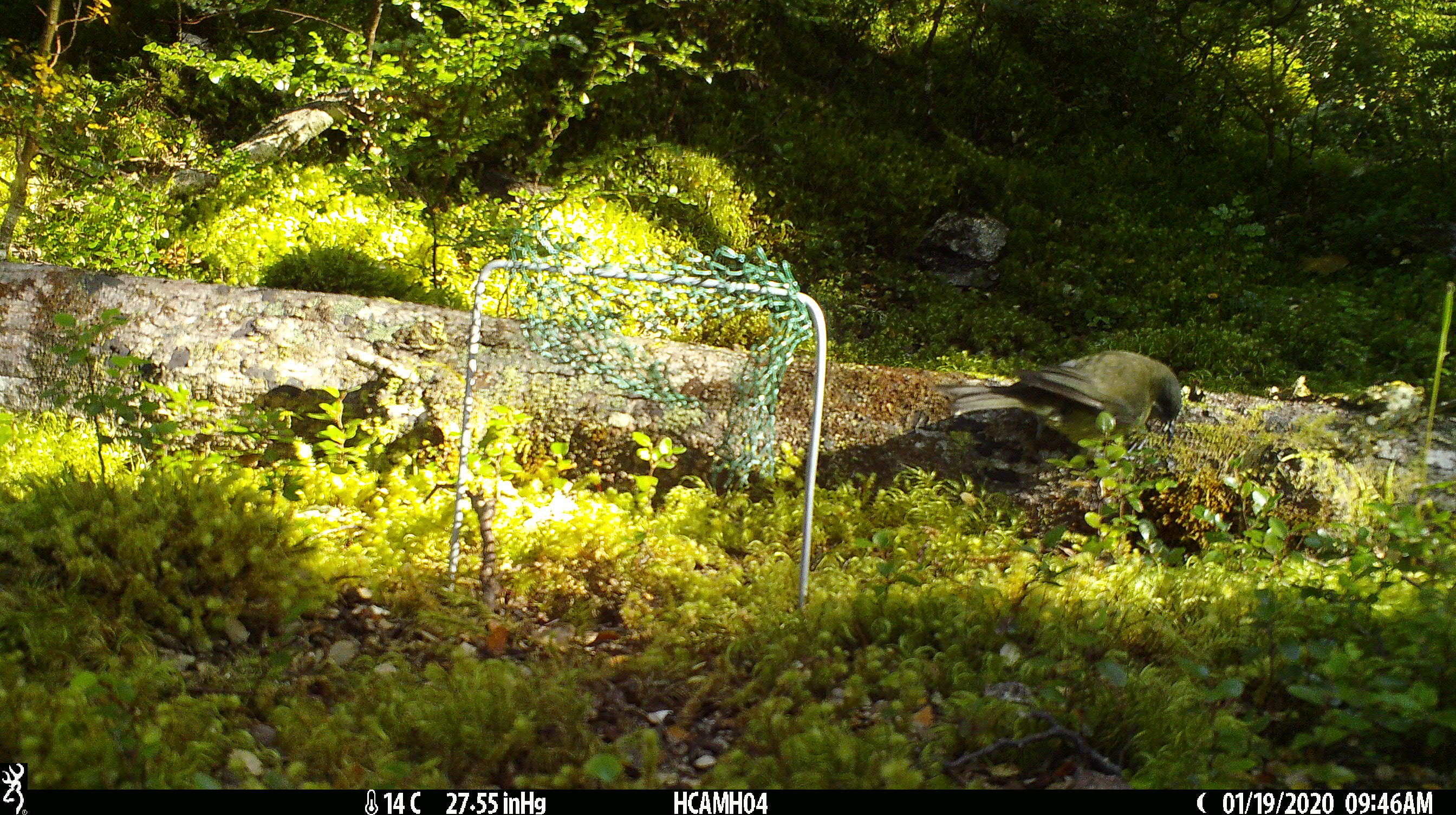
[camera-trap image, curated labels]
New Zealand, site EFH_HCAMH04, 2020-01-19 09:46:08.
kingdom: Animalia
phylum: Chordata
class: Aves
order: Passeriformes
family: Meliphagidae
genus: Anthornis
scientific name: Anthornis melanura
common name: new zealand bellbird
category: bellbird